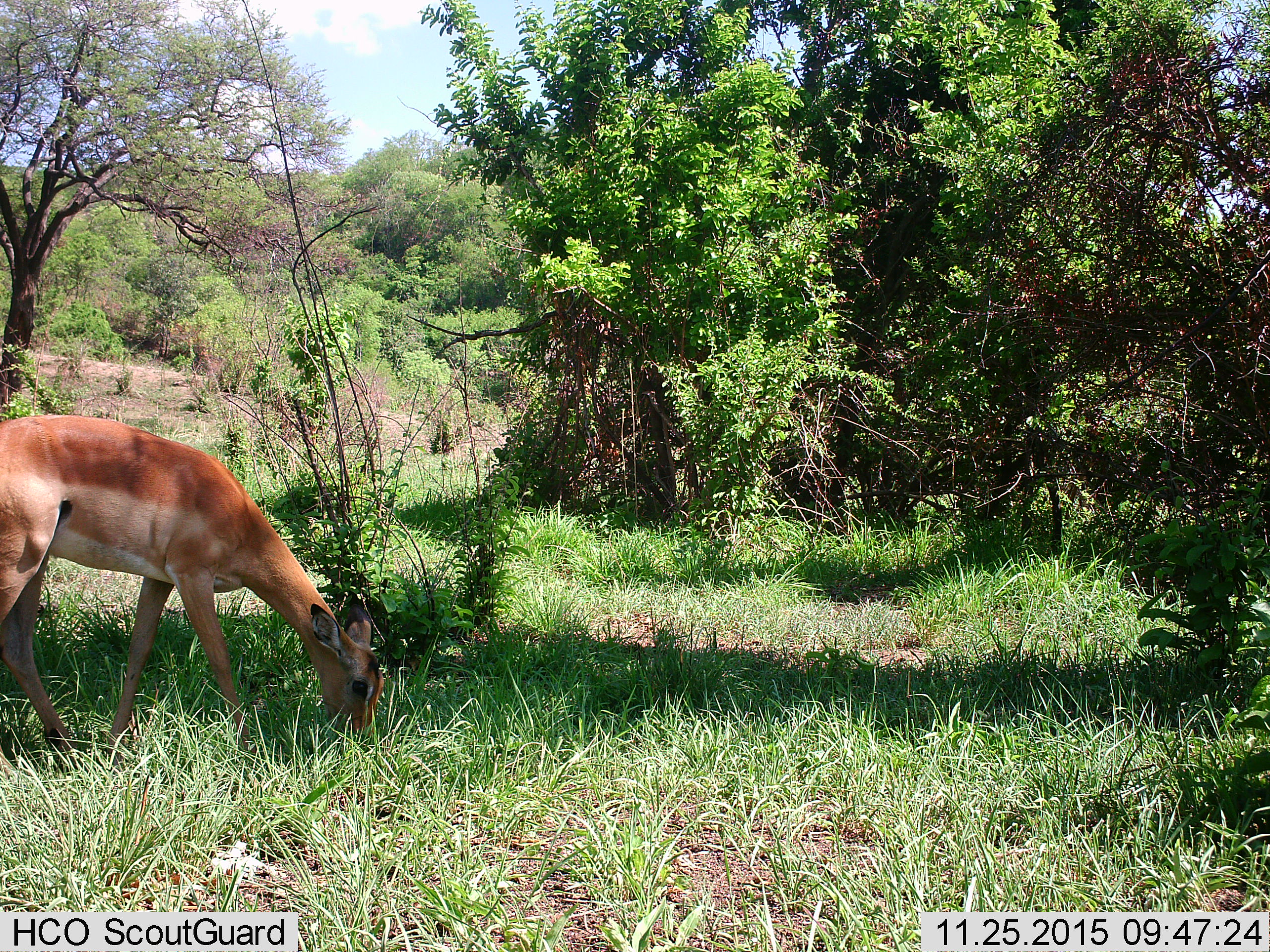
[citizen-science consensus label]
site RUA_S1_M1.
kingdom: Animalia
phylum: Chordata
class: Mammalia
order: Artiodactyla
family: Bovidae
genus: Aepyceros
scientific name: Aepyceros melampus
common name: impala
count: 1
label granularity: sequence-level